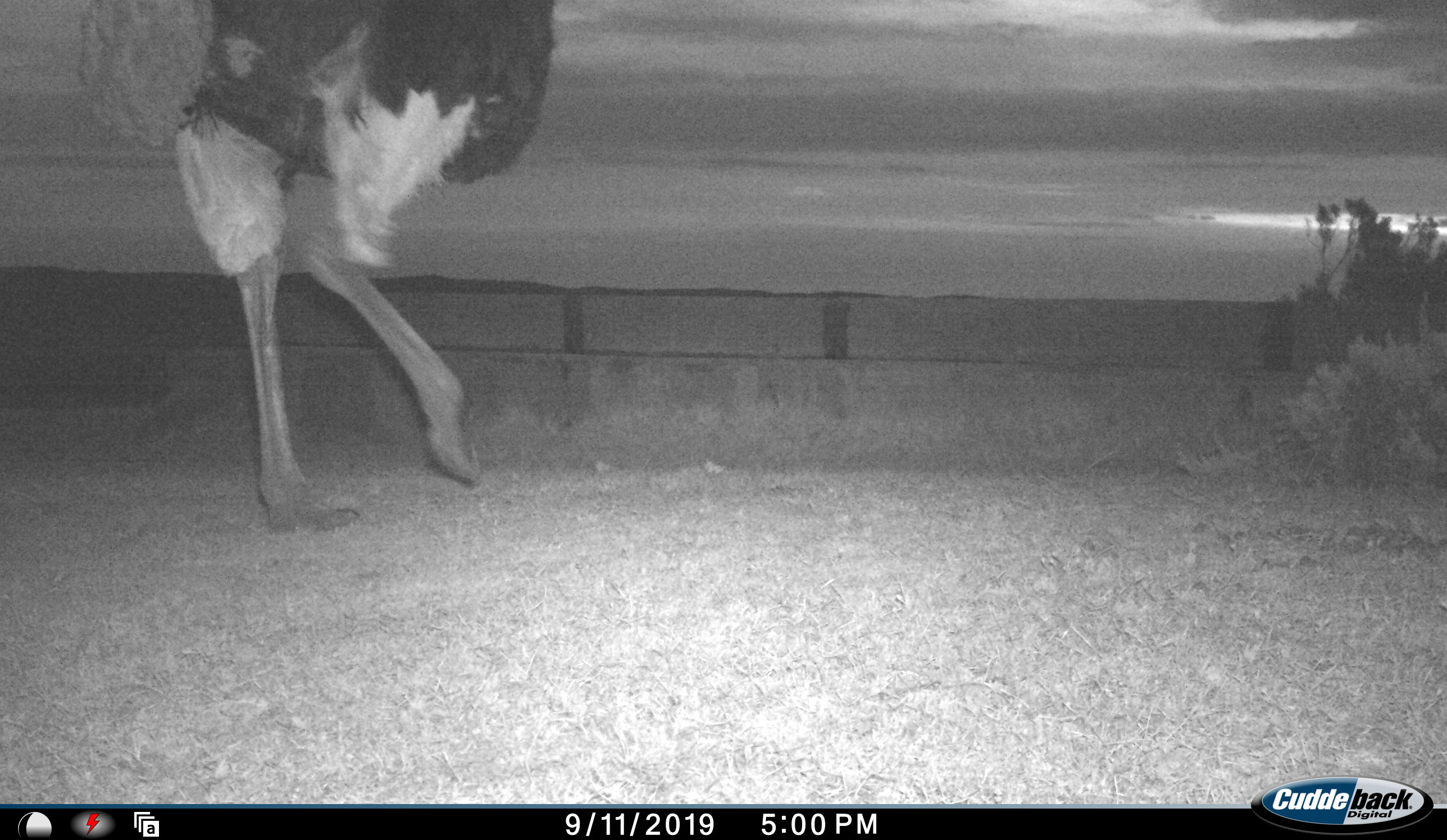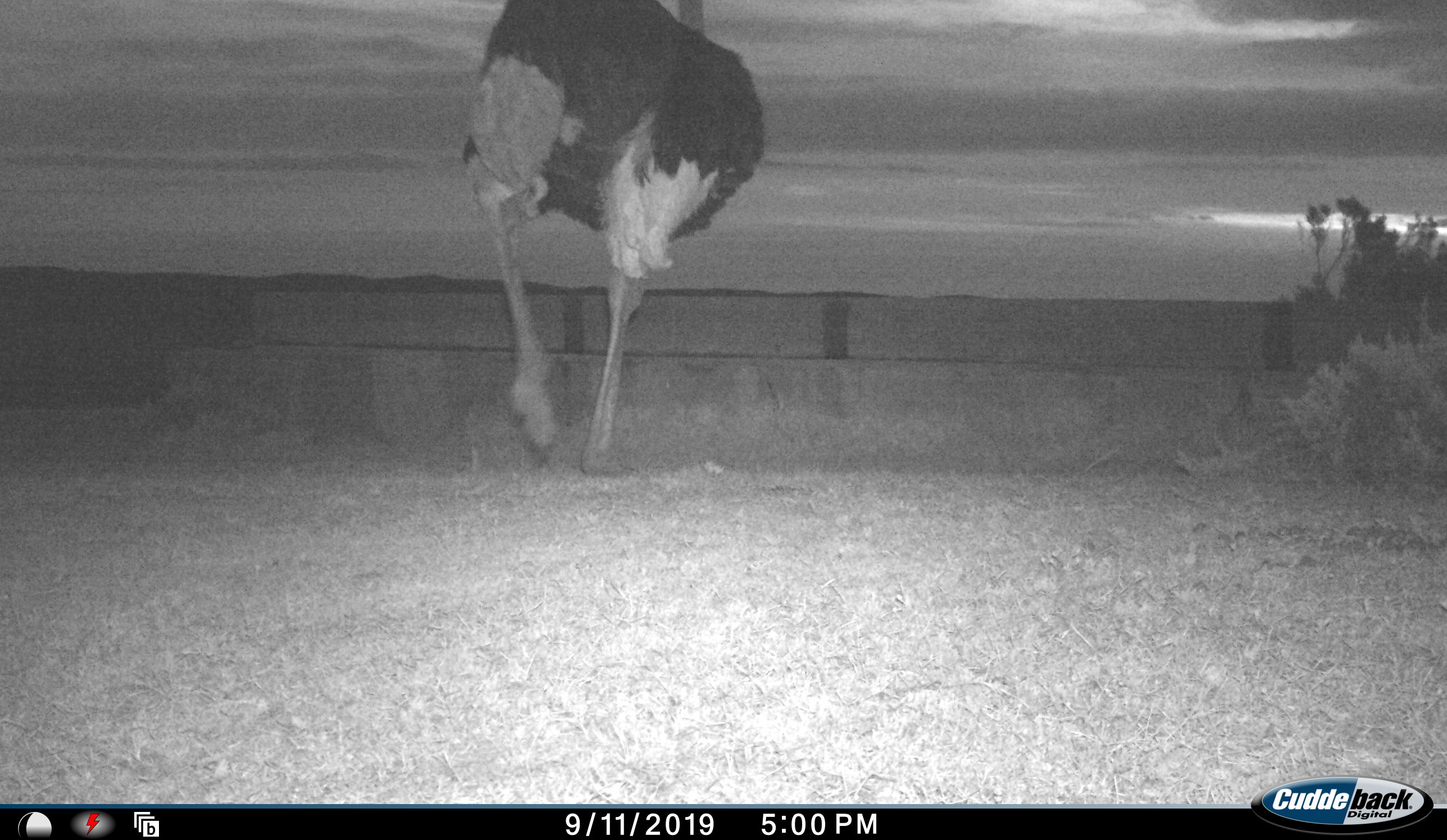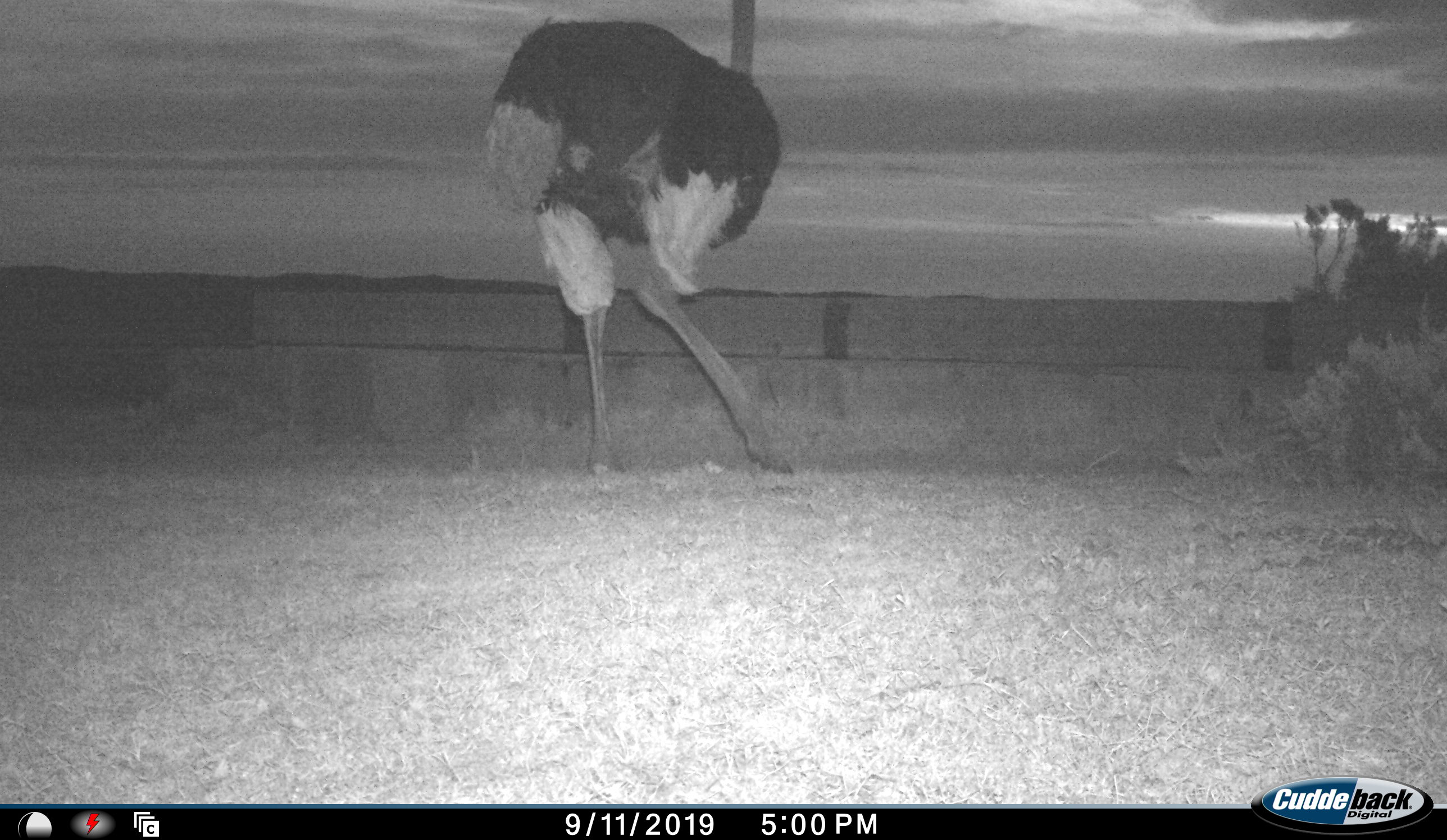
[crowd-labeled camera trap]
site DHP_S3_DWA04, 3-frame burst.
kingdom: Animalia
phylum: Chordata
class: Aves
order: Struthioniformes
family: Struthionidae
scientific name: Struthionidae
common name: ostrich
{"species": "ostrich (Struthionidae)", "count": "1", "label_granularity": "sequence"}